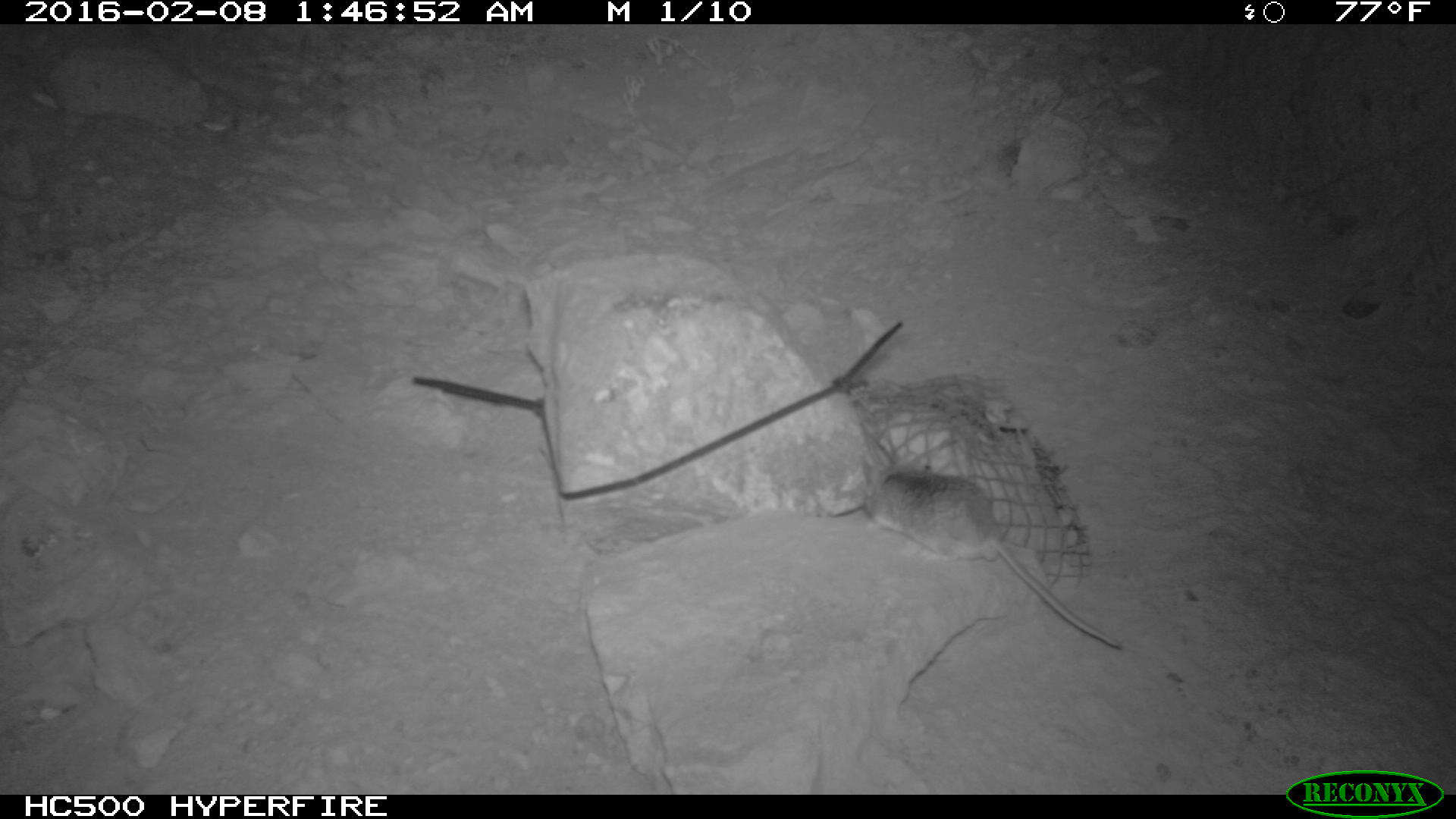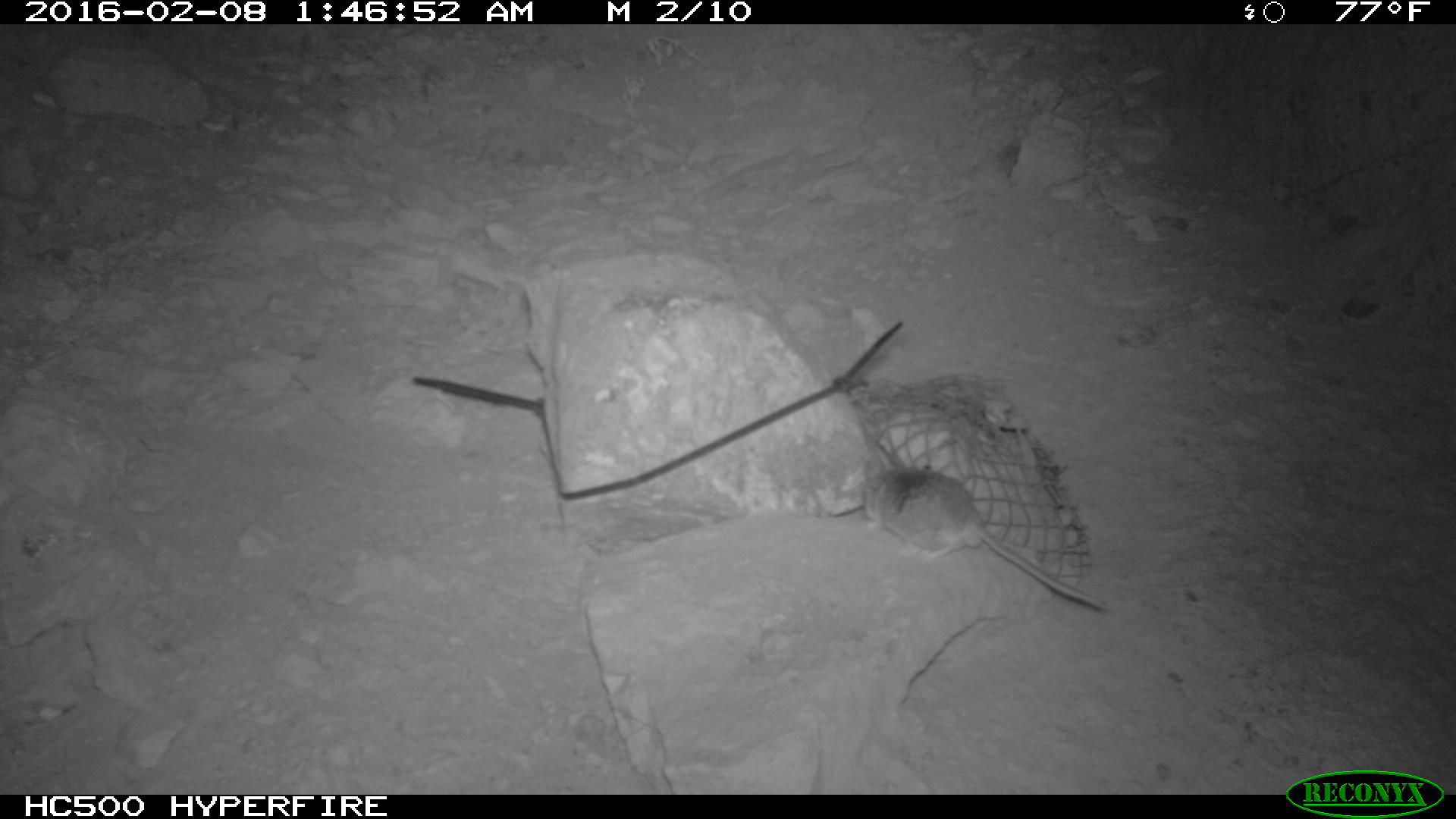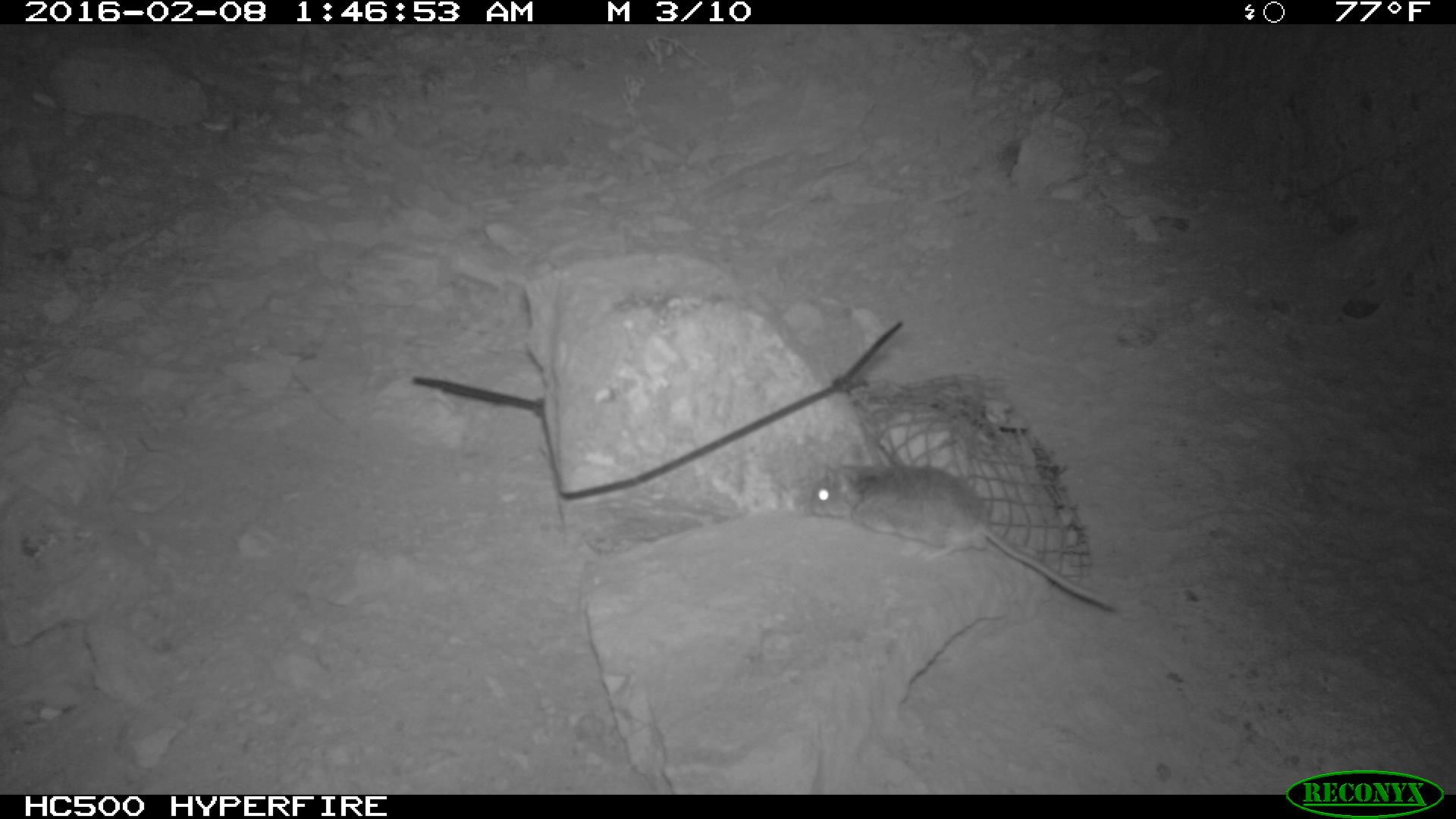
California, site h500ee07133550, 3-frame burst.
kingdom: Animalia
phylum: Chordata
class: Mammalia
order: Rodentia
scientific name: Rodentia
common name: rodent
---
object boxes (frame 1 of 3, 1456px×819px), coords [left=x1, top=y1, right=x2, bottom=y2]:
rodent: [left=863, top=460, right=1122, bottom=650]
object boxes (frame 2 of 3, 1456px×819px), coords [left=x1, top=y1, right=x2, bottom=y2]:
rodent: [left=861, top=445, right=1109, bottom=613]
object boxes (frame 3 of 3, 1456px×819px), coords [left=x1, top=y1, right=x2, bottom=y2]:
rodent: [left=807, top=443, right=1115, bottom=609]